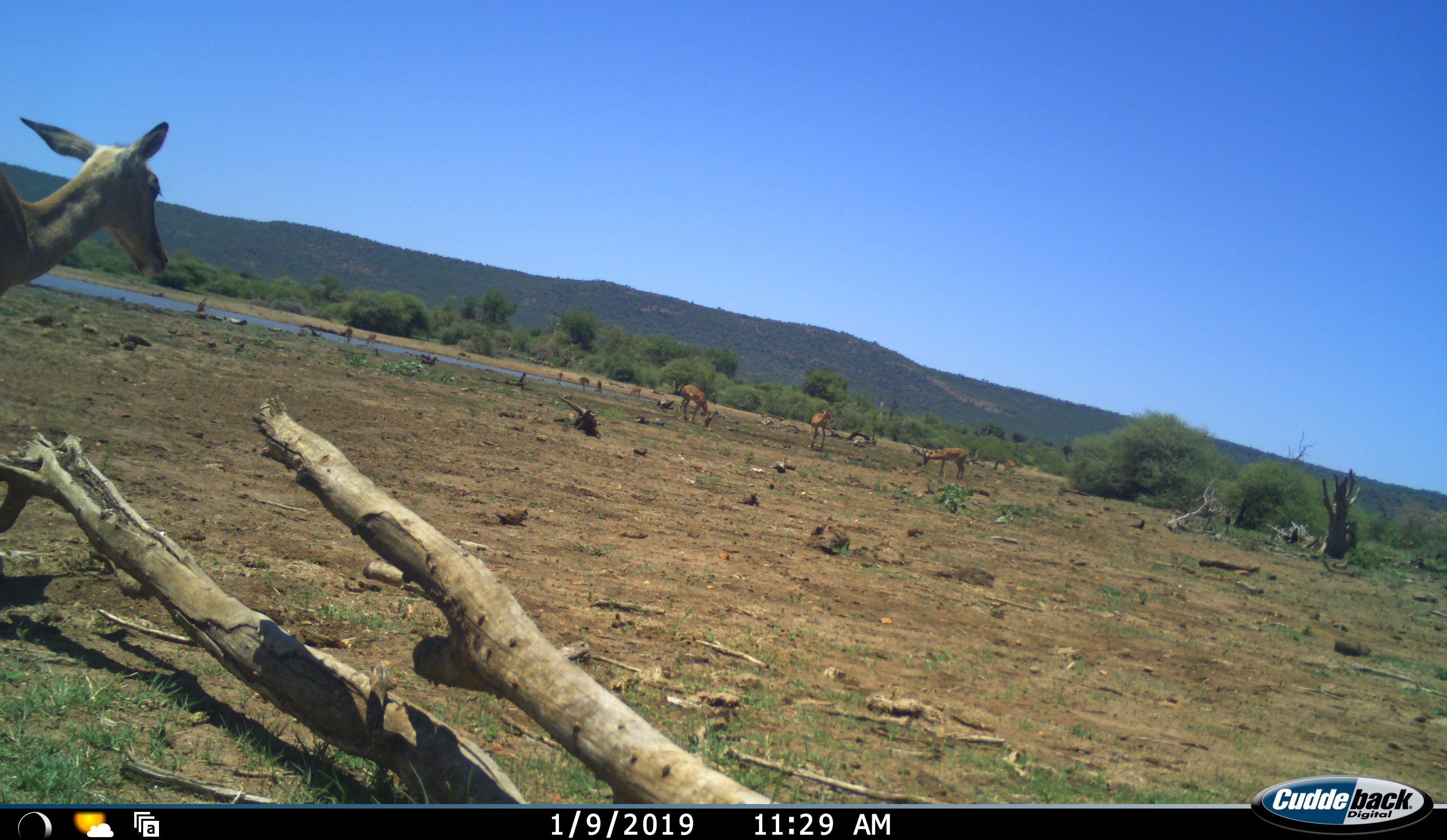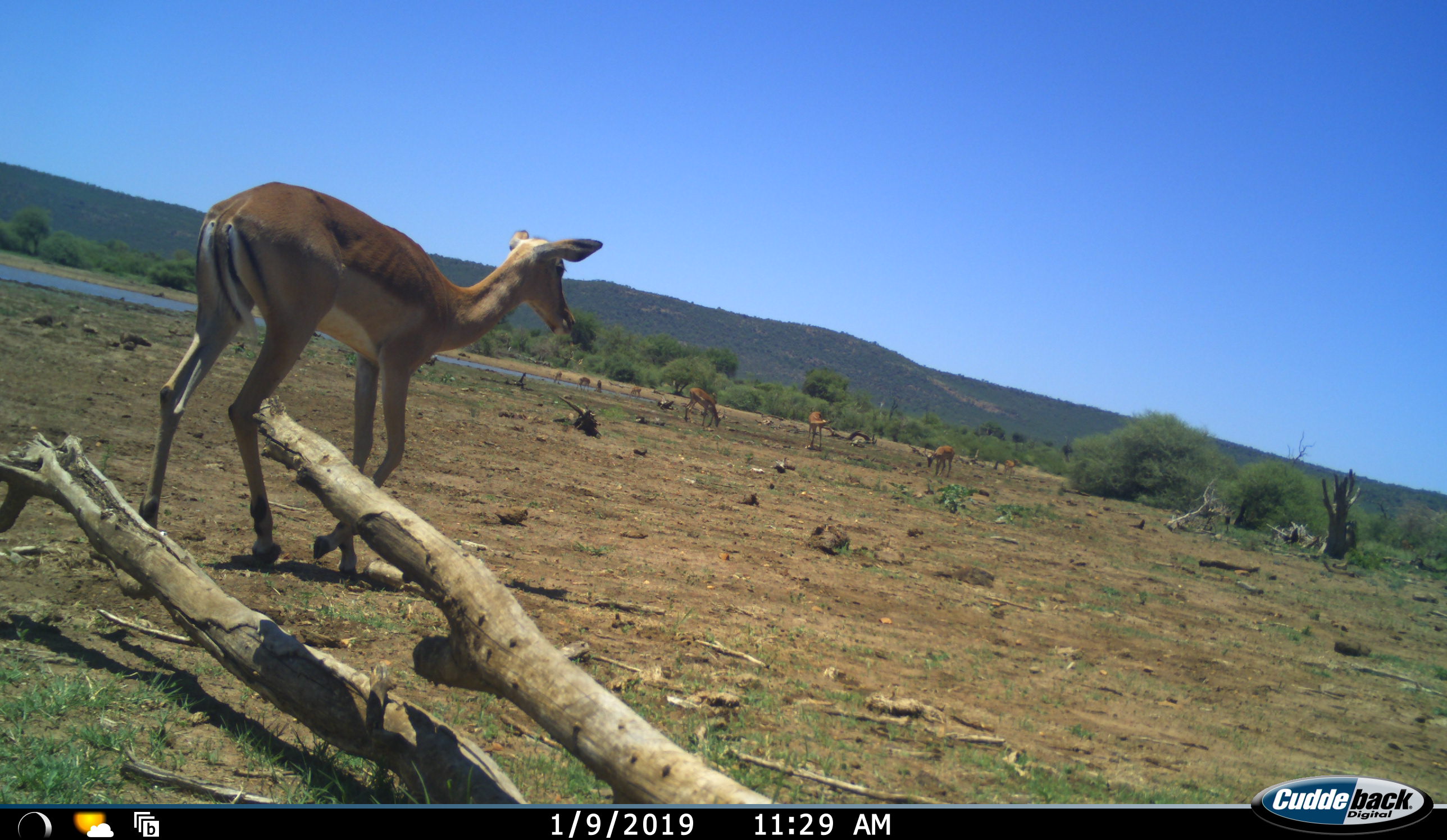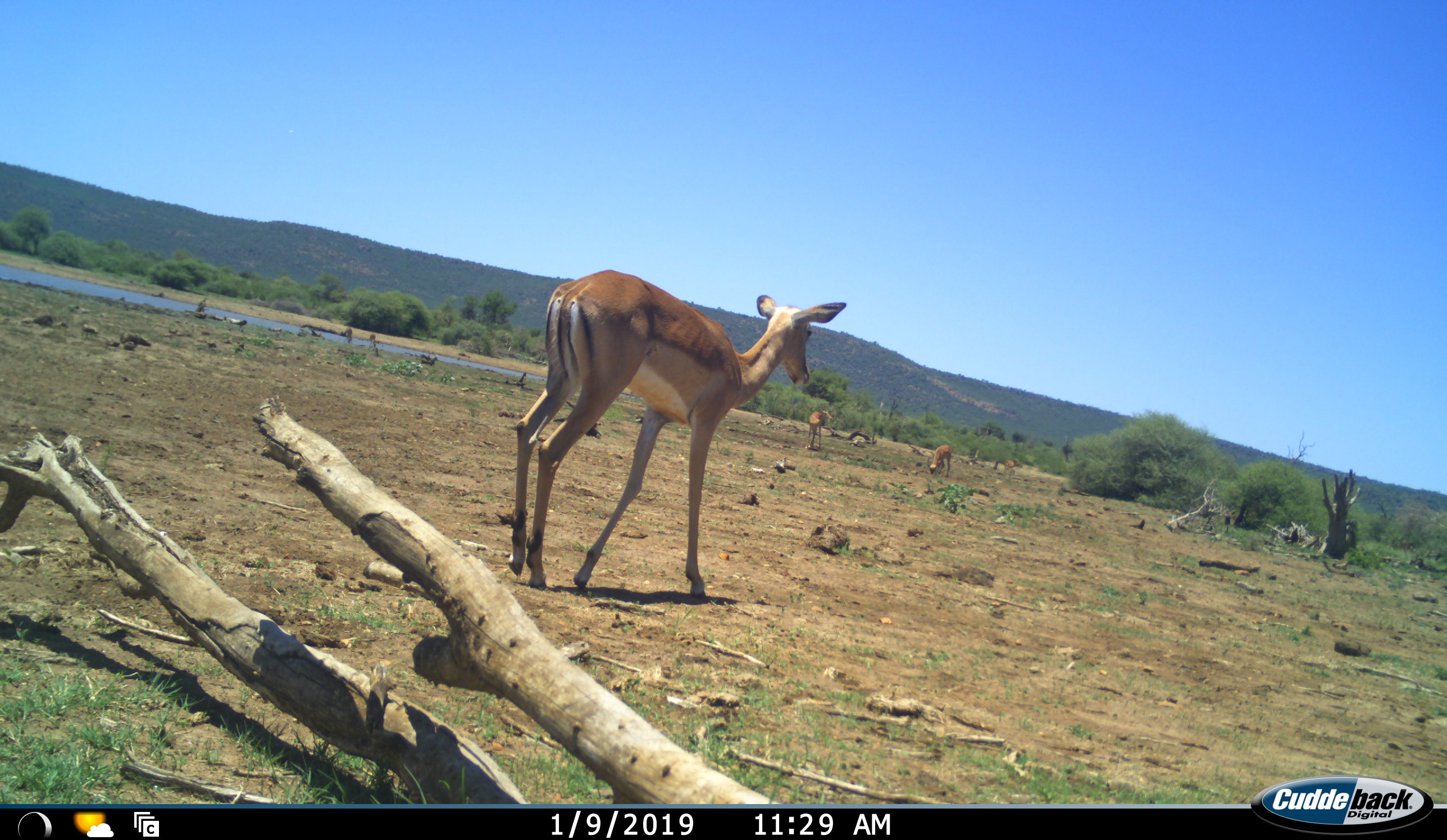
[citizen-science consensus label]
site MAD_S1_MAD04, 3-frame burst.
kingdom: Animalia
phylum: Chordata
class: Mammalia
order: Artiodactyla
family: Bovidae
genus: Aepyceros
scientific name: Aepyceros melampus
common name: impala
Impala (Aepyceros melampus), count 10. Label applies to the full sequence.